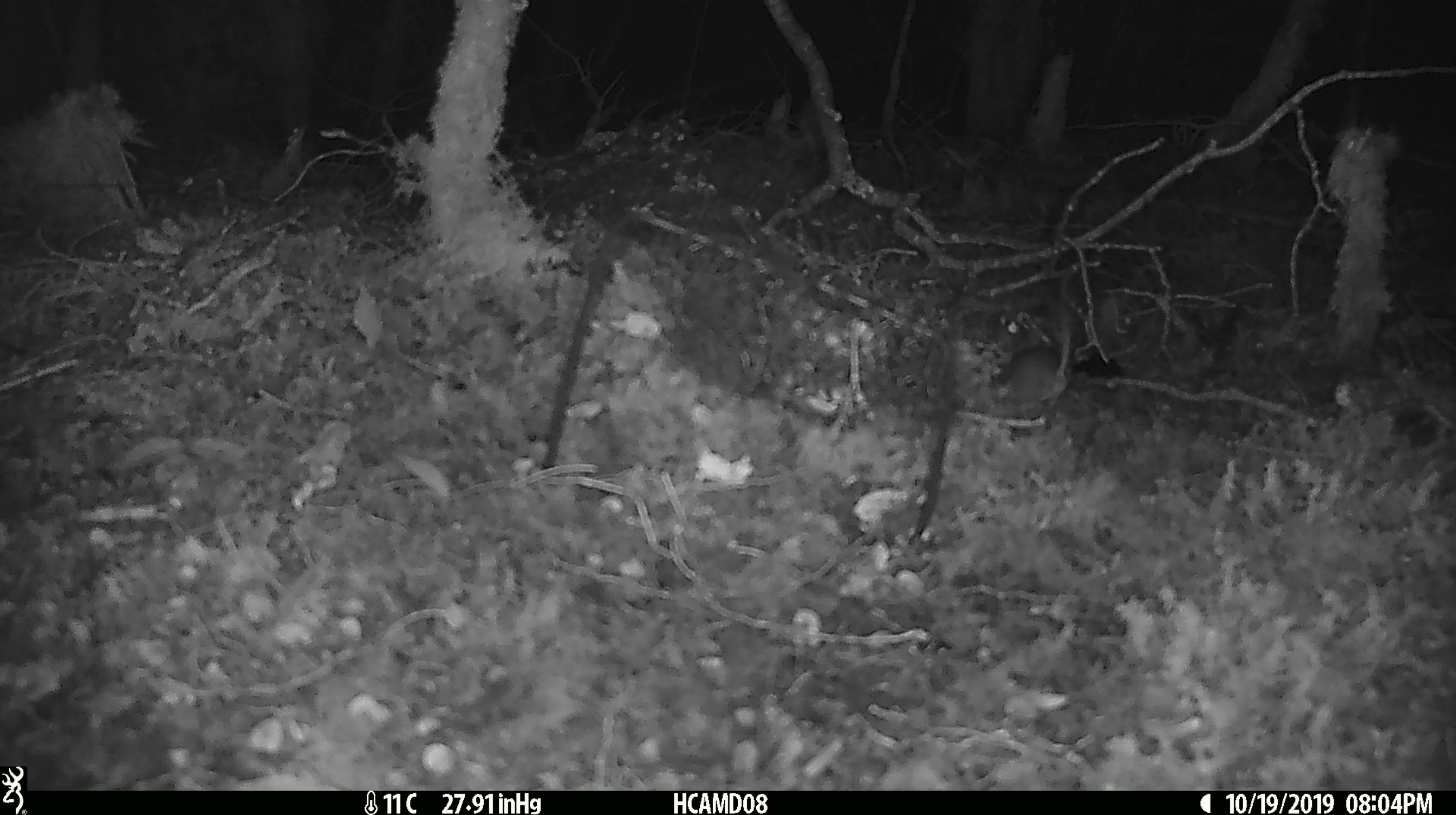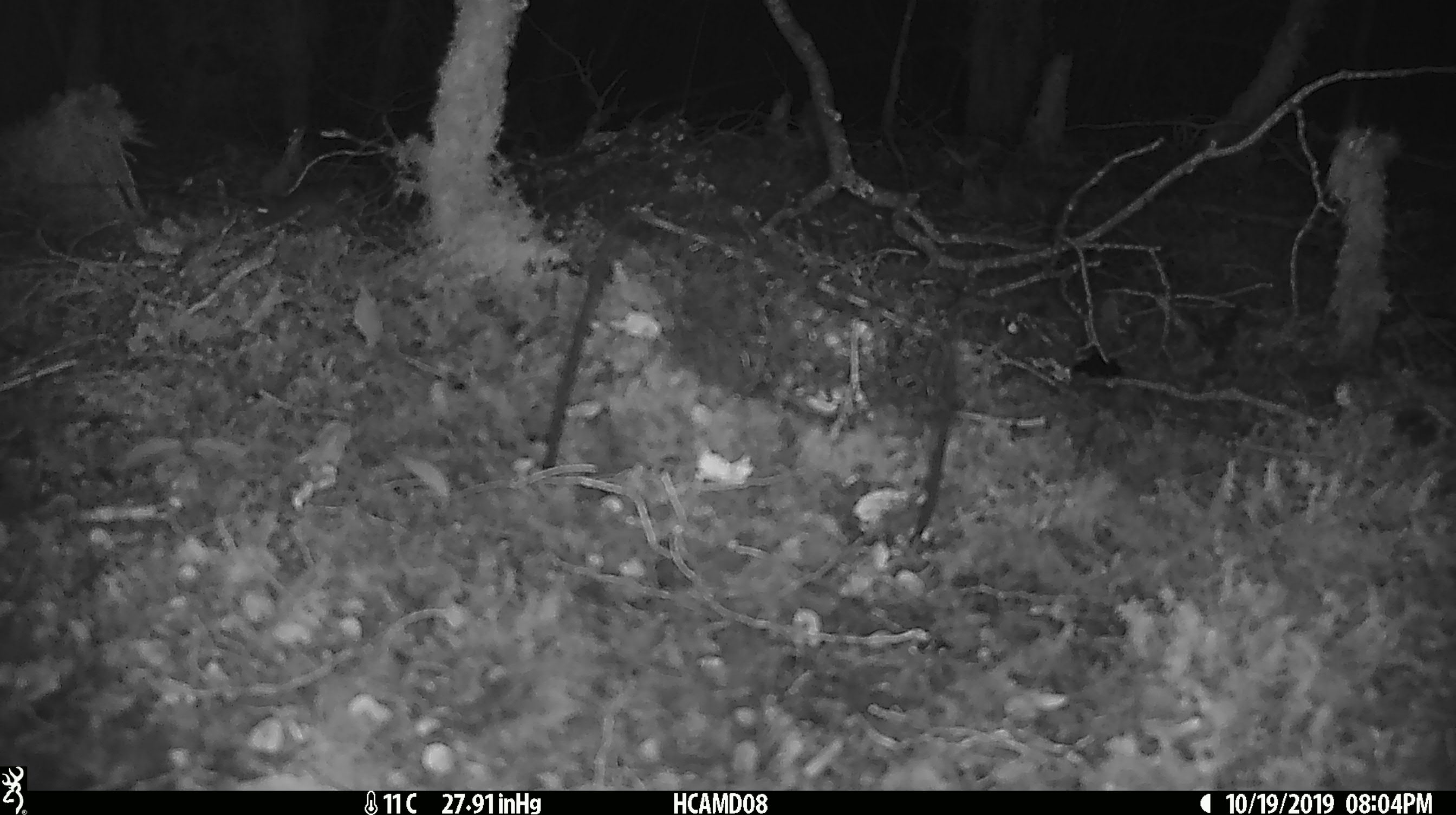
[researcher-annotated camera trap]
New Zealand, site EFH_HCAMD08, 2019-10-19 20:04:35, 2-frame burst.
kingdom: Animalia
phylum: Chordata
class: Mammalia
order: Rodentia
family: Muridae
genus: Mus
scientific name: Mus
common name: mouse